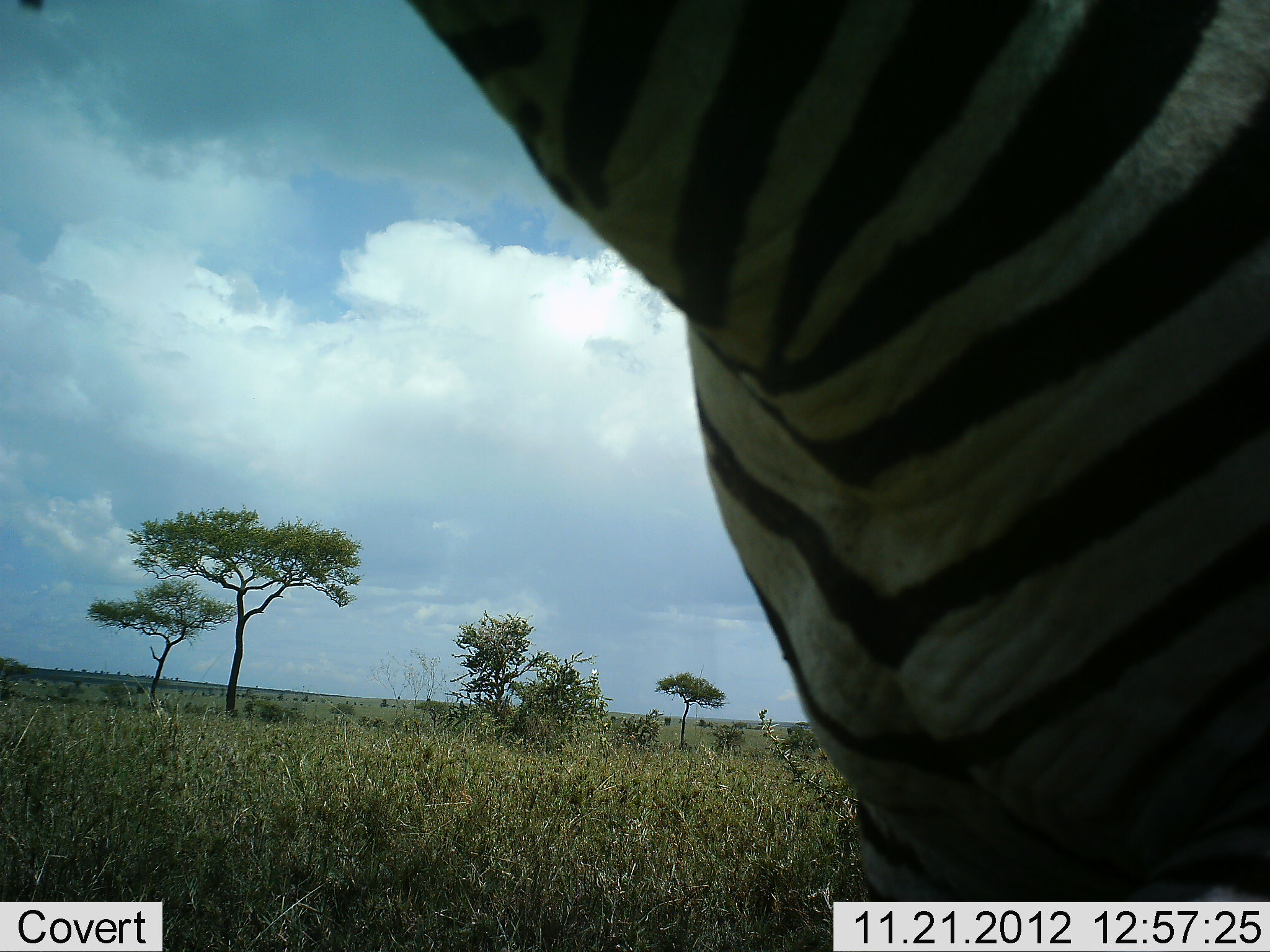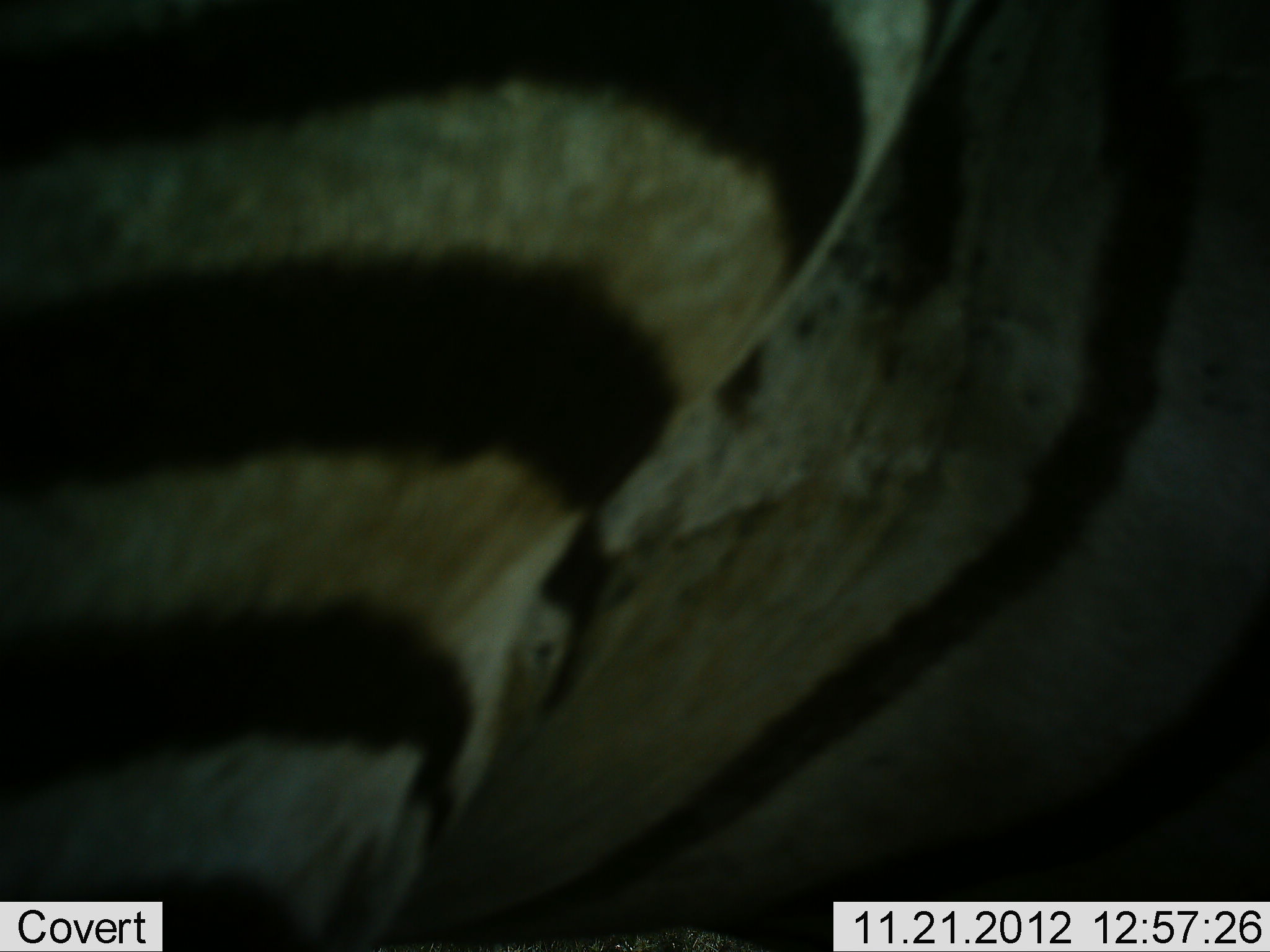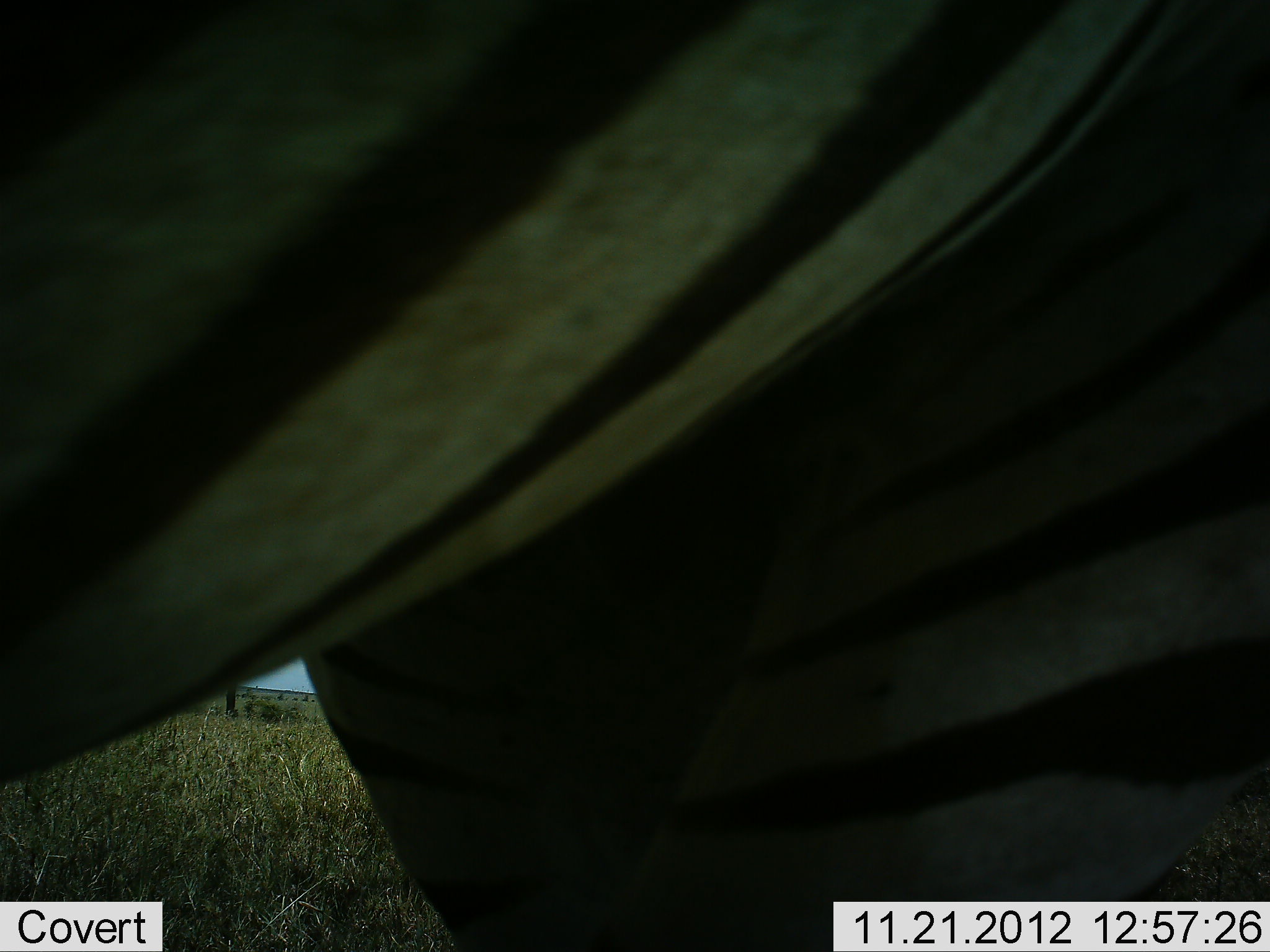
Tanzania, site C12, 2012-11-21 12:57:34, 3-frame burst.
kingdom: Animalia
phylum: Chordata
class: Mammalia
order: Perissodactyla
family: Equidae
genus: Equus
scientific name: Equus quagga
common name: plains zebra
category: zebra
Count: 1.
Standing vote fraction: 0%.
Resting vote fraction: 0%.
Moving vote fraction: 100%.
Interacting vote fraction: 0%.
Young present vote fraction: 0%.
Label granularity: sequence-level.